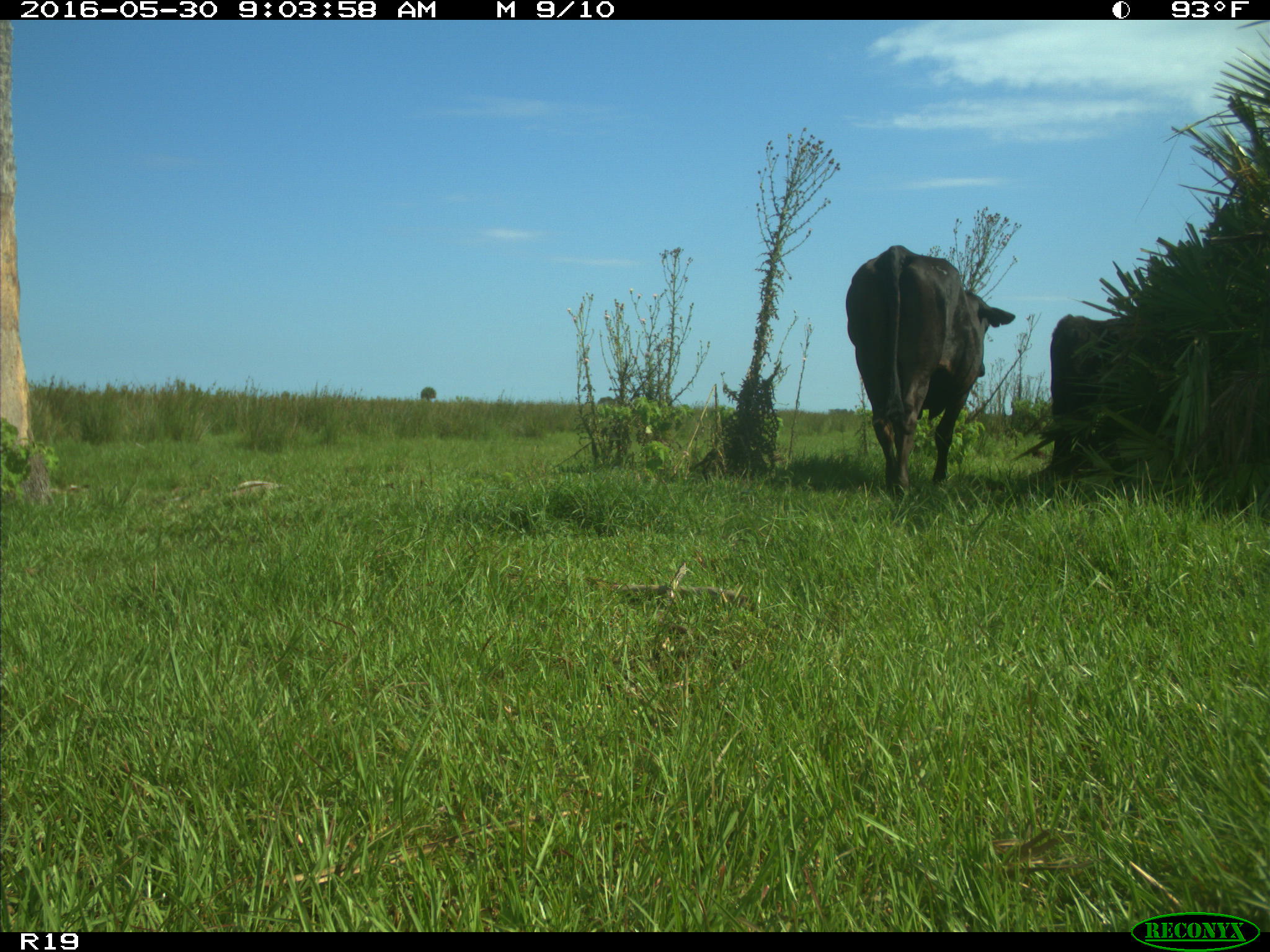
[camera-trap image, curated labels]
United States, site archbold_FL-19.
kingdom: Animalia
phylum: Chordata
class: Mammalia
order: Artiodactyla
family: Bovidae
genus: Bos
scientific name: Bos taurus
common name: domestic cow